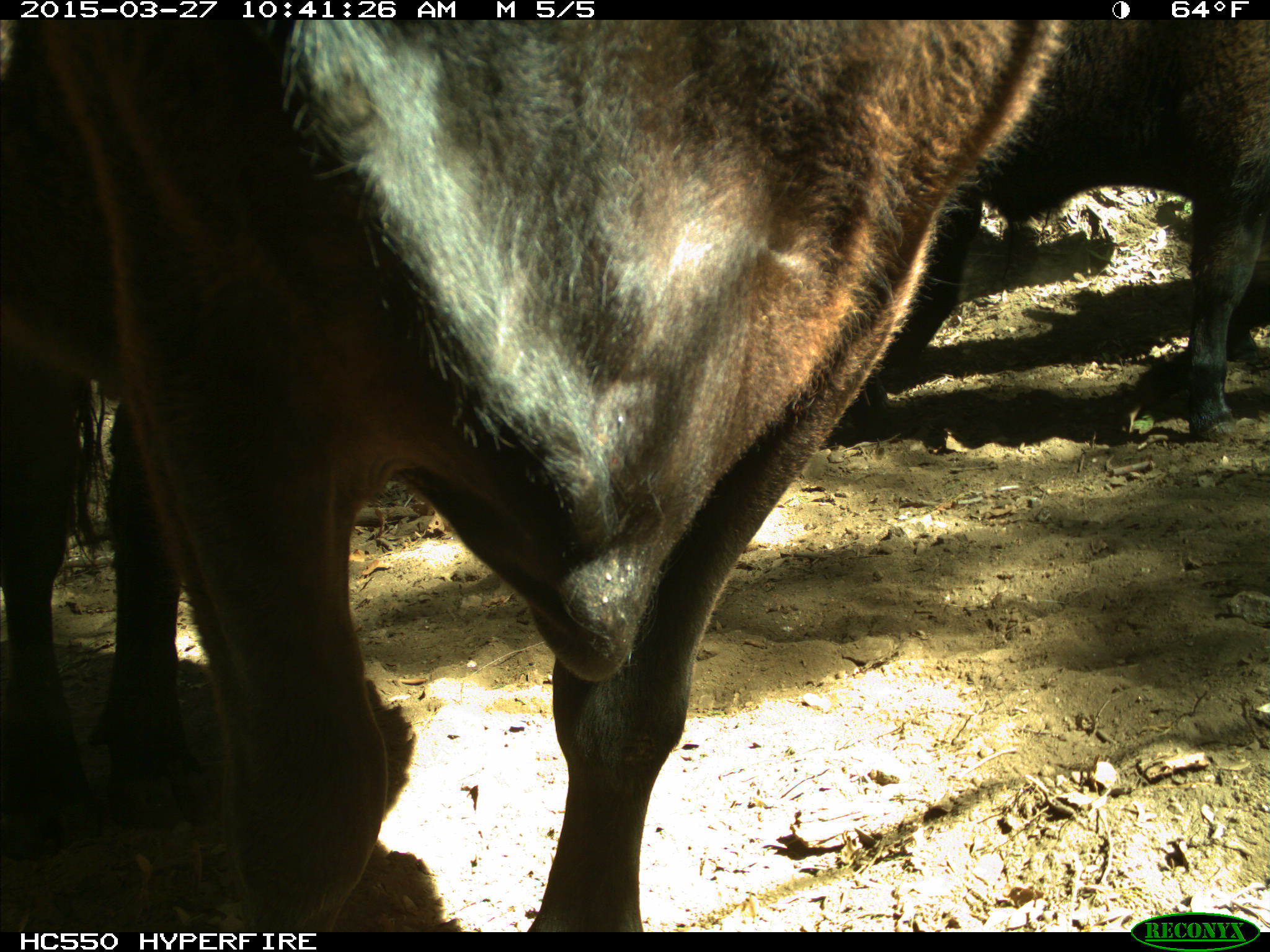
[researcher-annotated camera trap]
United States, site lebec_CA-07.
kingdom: Animalia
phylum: Chordata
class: Mammalia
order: Artiodactyla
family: Bovidae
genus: Bos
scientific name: Bos taurus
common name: domestic cow